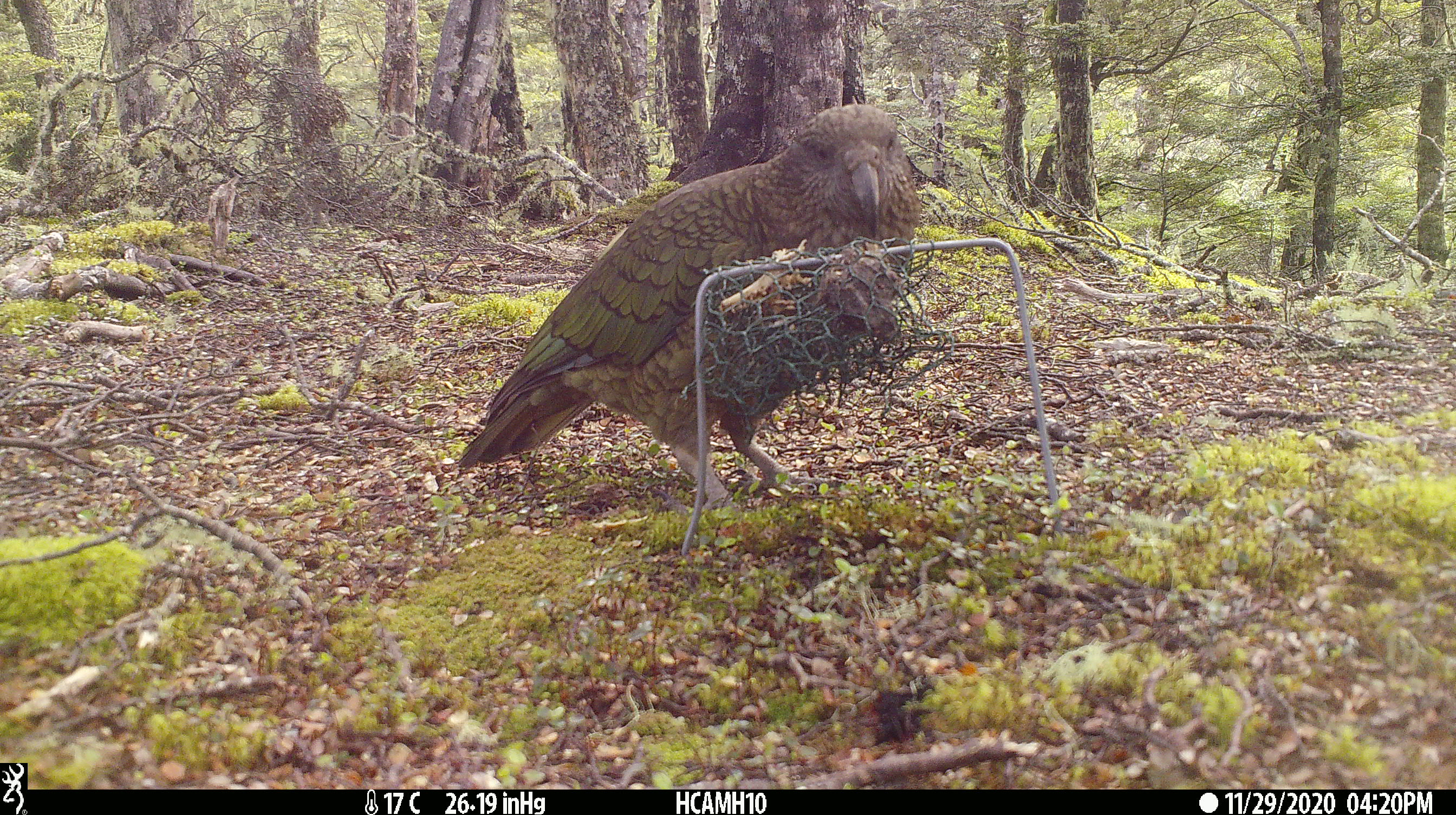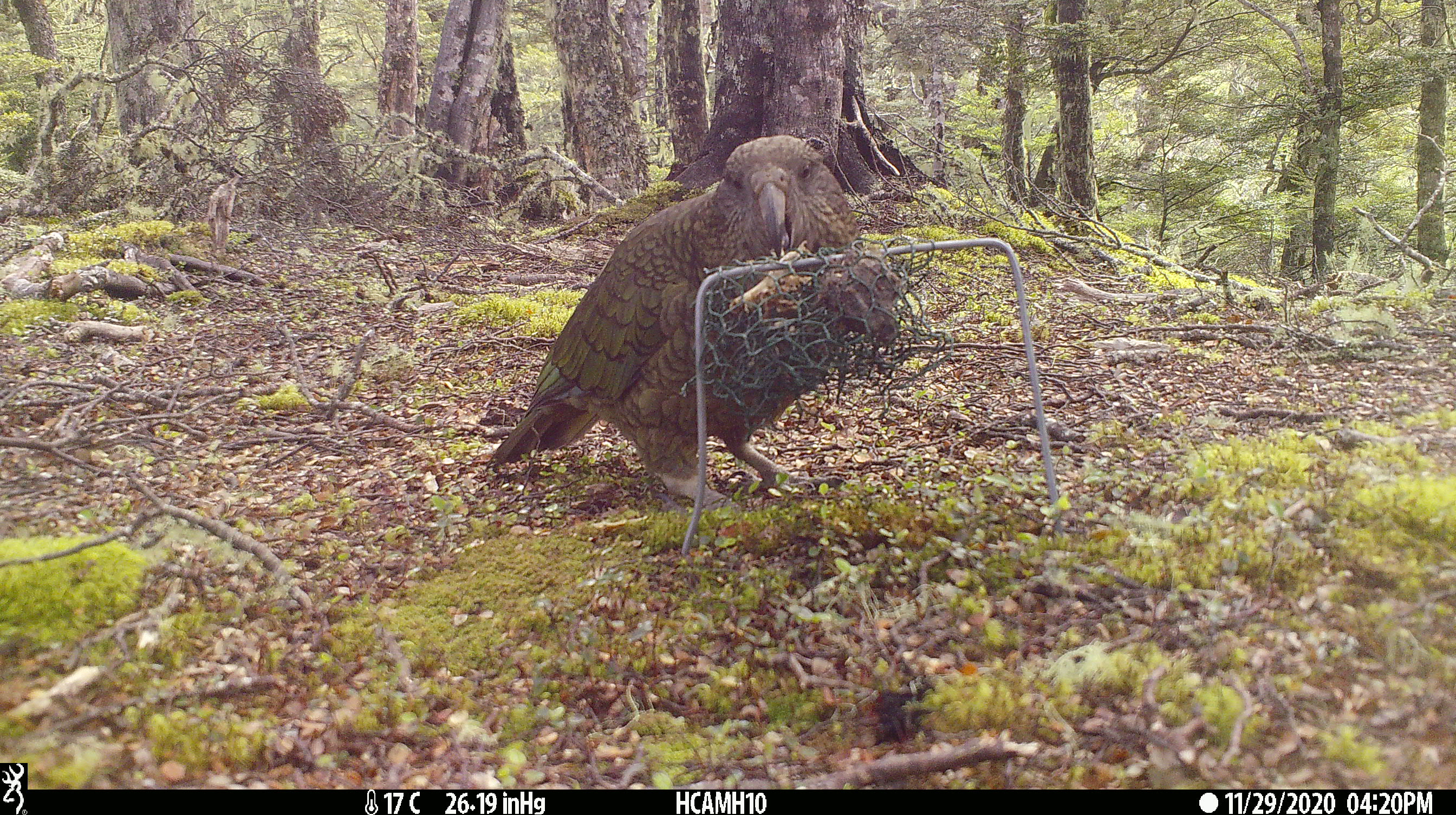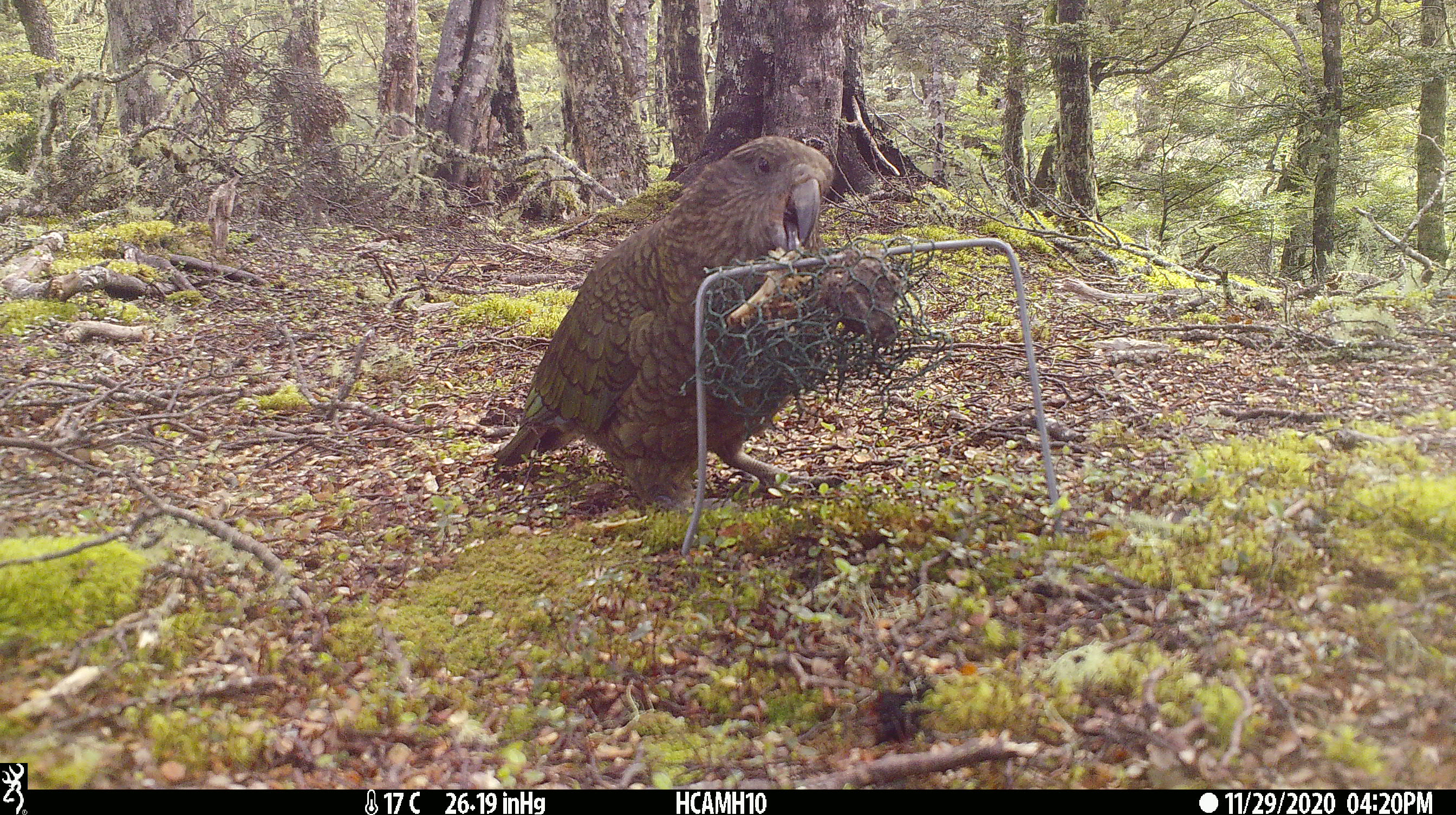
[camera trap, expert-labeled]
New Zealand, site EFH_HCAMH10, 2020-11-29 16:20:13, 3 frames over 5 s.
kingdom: Animalia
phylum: Chordata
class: Aves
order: Psittaciformes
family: Strigopidae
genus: Nestor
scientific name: Nestor notabilis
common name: kea